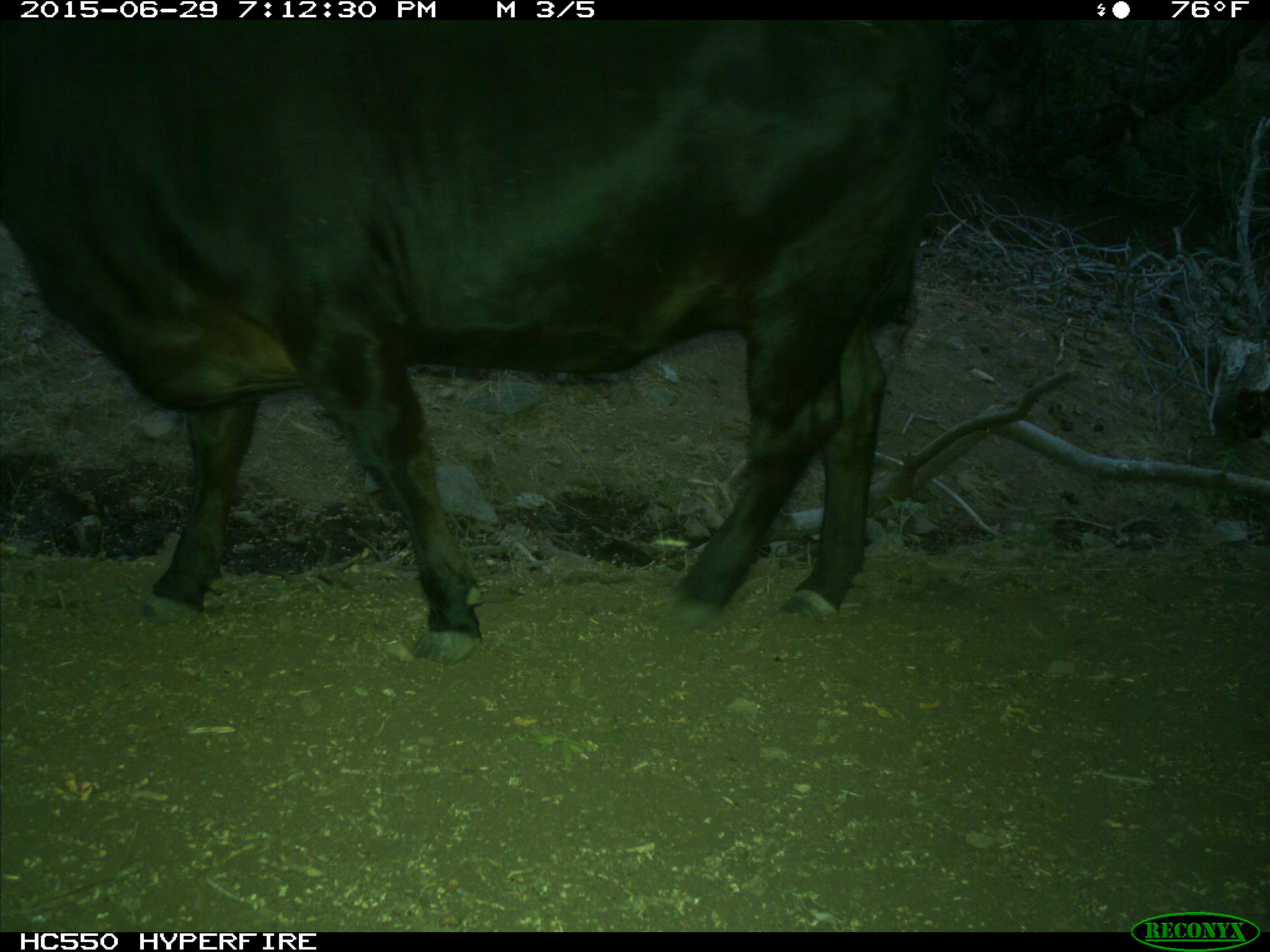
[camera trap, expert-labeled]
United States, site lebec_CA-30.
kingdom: Animalia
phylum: Chordata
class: Mammalia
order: Artiodactyla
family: Bovidae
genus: Bos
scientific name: Bos taurus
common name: domestic cow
Bos taurus (domestic cow).